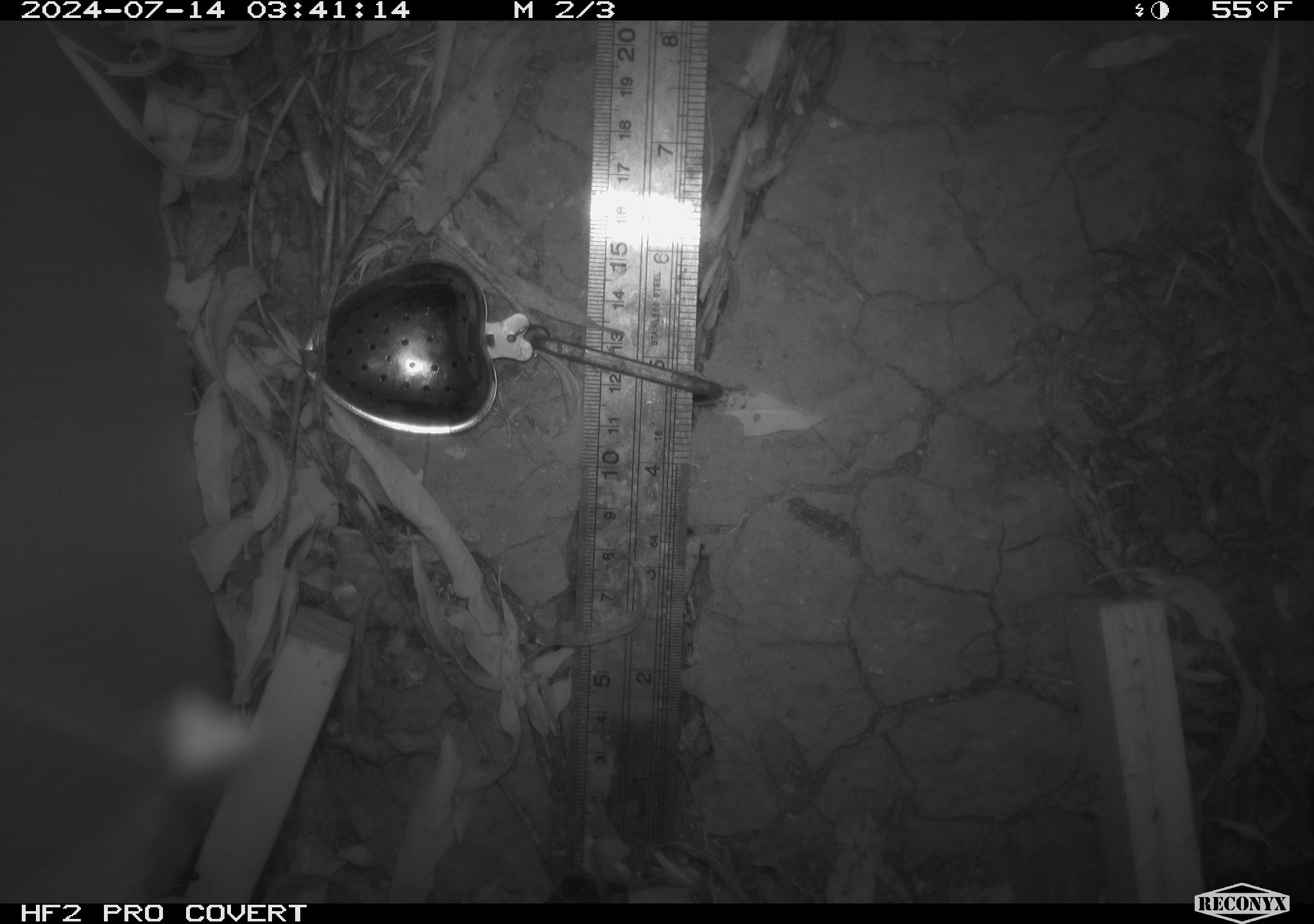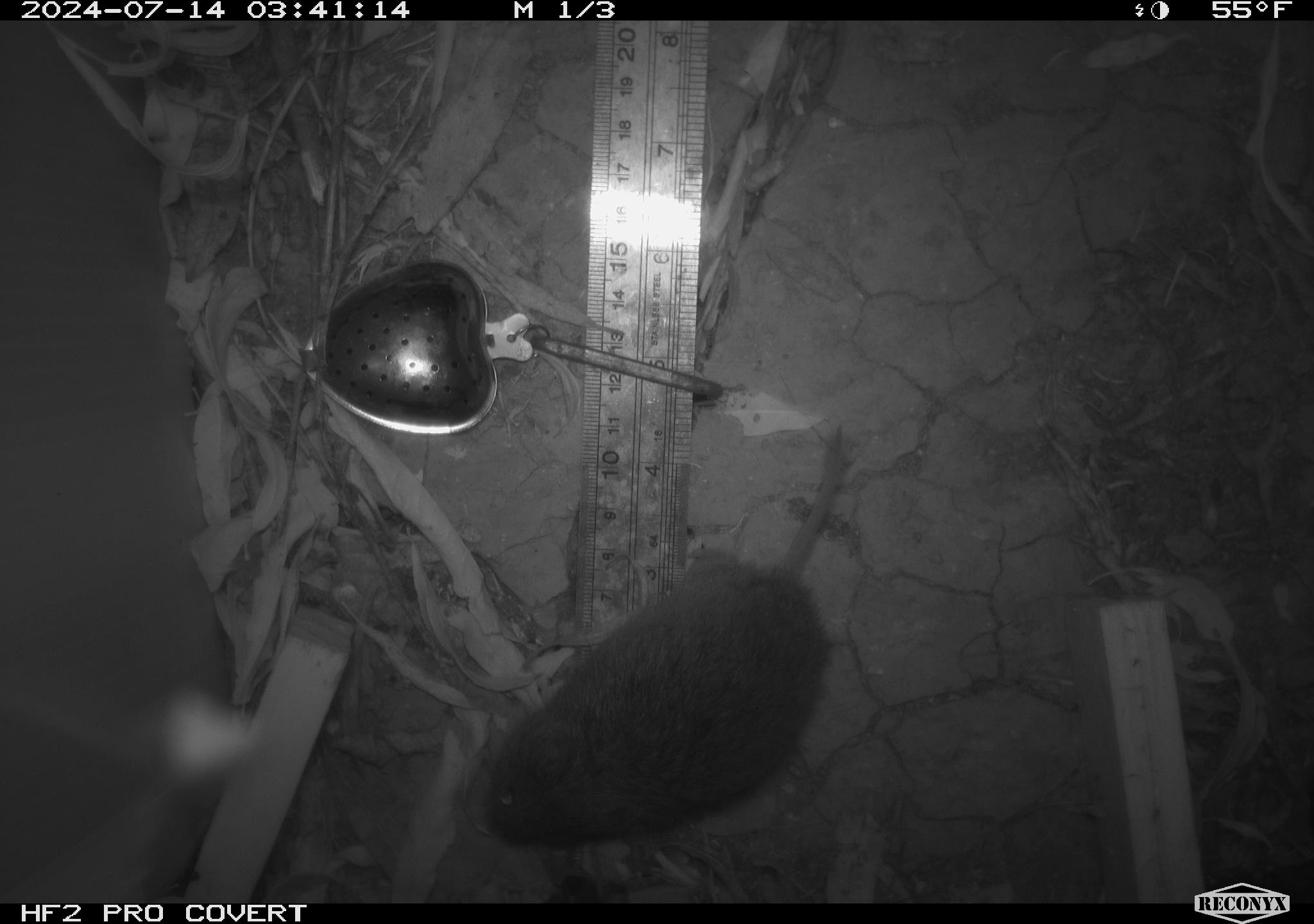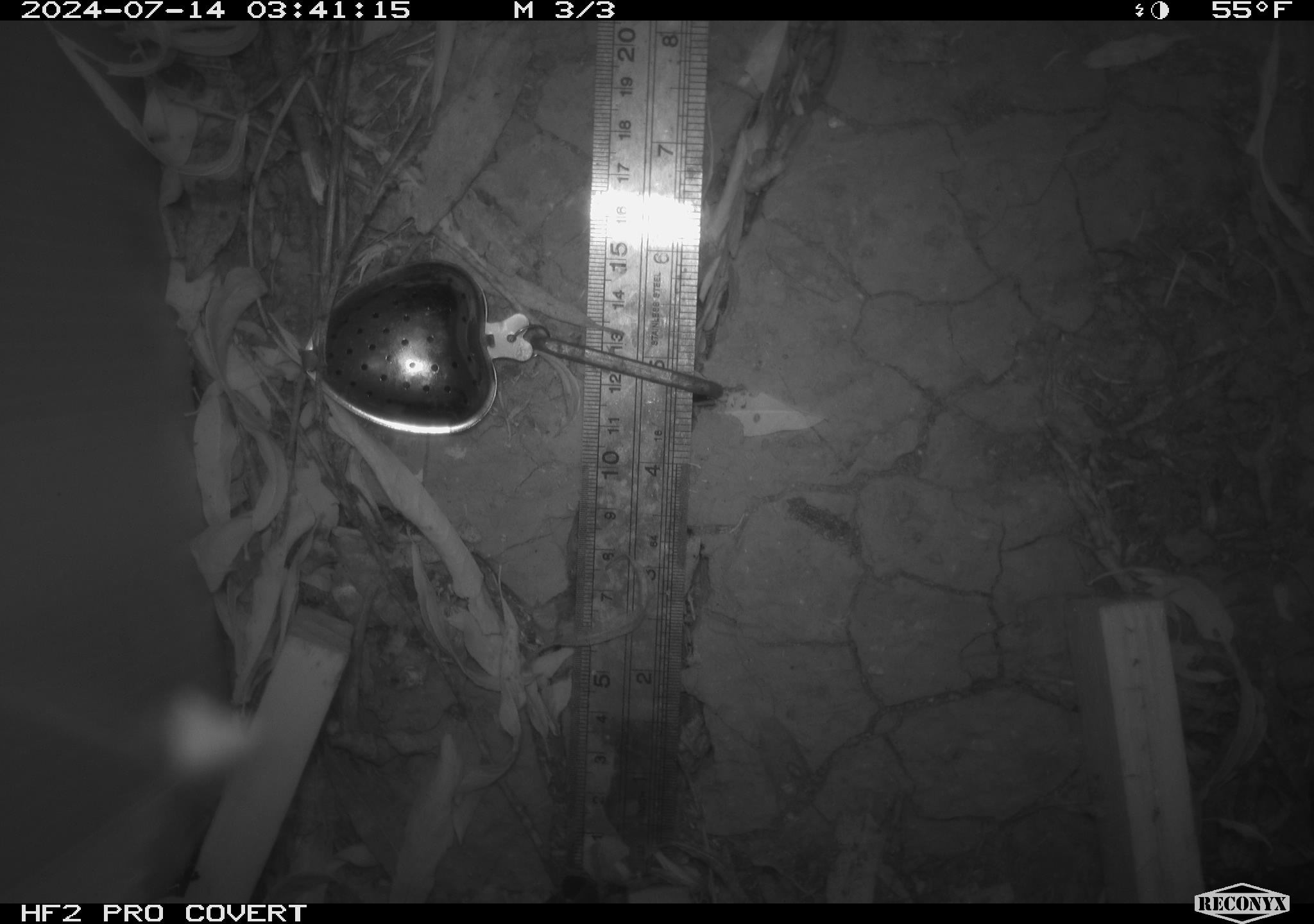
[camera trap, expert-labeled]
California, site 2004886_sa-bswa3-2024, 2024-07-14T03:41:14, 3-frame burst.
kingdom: Animalia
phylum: Chordata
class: Mammalia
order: Rodentia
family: Cricetidae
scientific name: Arvicolinae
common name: voles, lemmings, and muskrats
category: arvicolinae subfamily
Arvicolinae subfamily (voles, lemmings, and muskrats) (Arvicolinae).